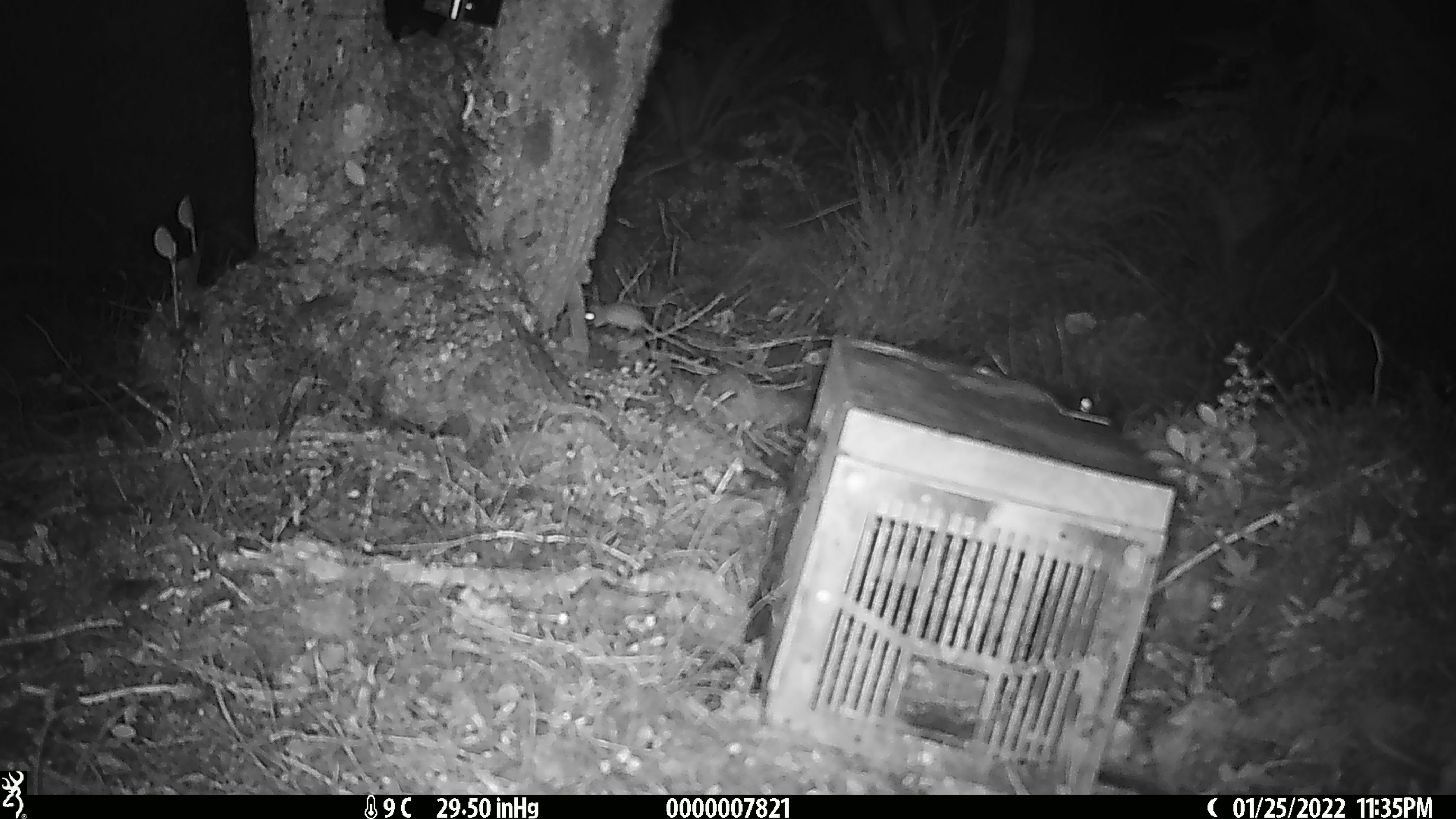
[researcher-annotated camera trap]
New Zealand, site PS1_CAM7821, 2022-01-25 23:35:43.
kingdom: Animalia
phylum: Chordata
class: Mammalia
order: Rodentia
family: Muridae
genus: Mus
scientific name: Mus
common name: mouse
Mouse (Mus).